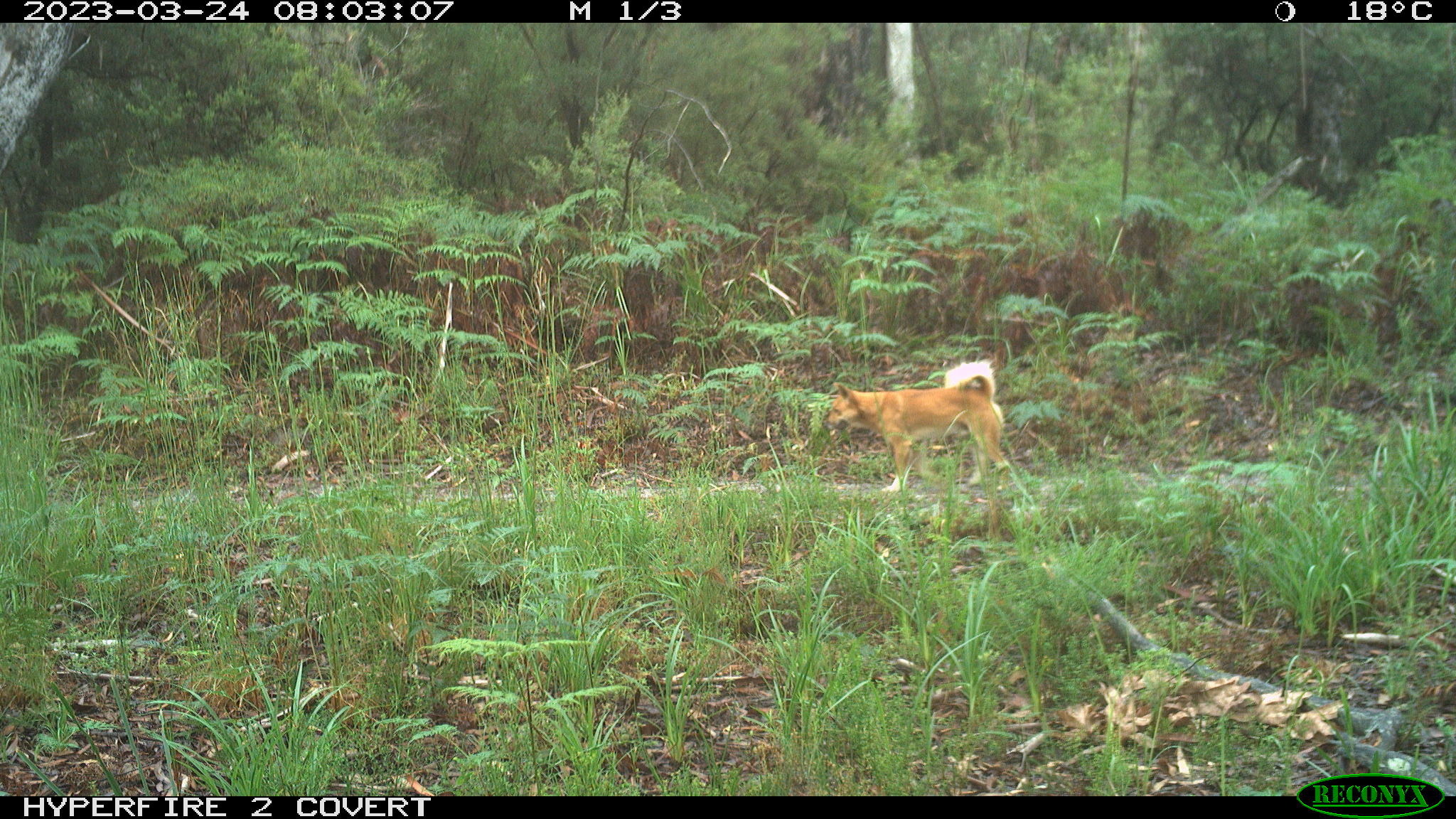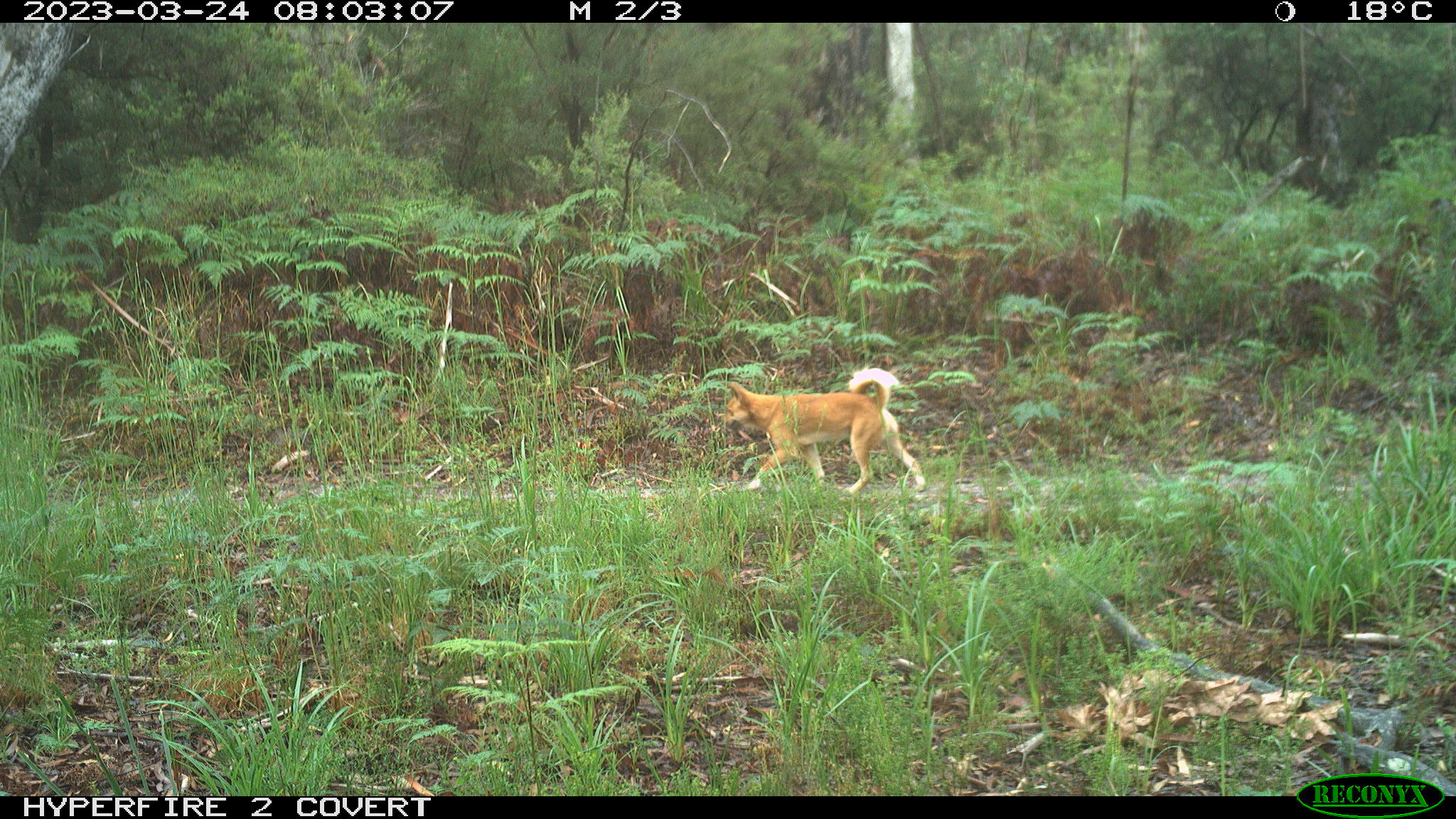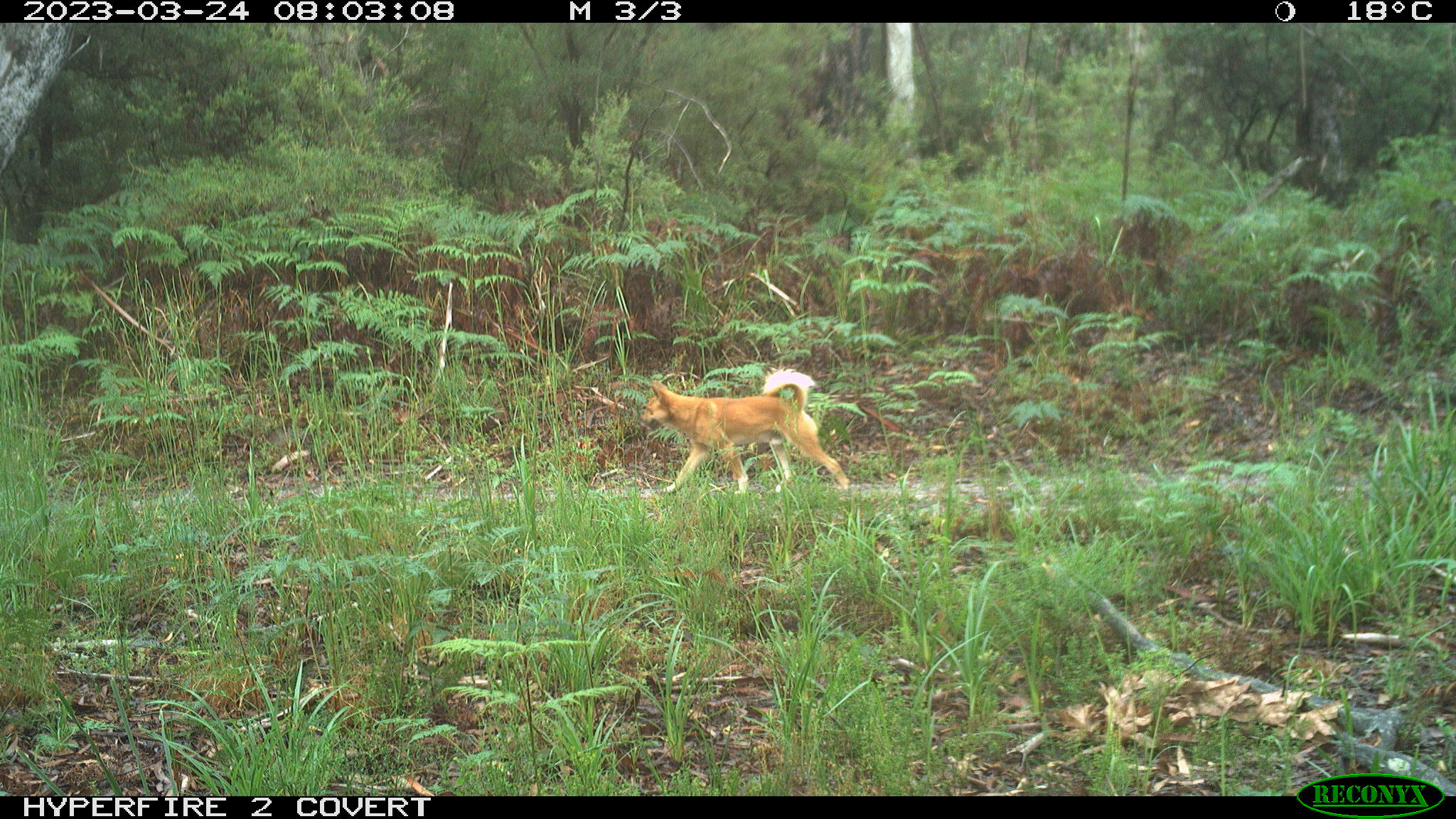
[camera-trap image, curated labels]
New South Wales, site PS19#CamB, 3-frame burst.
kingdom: Animalia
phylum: Chordata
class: Mammalia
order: Carnivora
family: Canidae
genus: Canis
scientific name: Canis familiaris dingo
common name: dingo